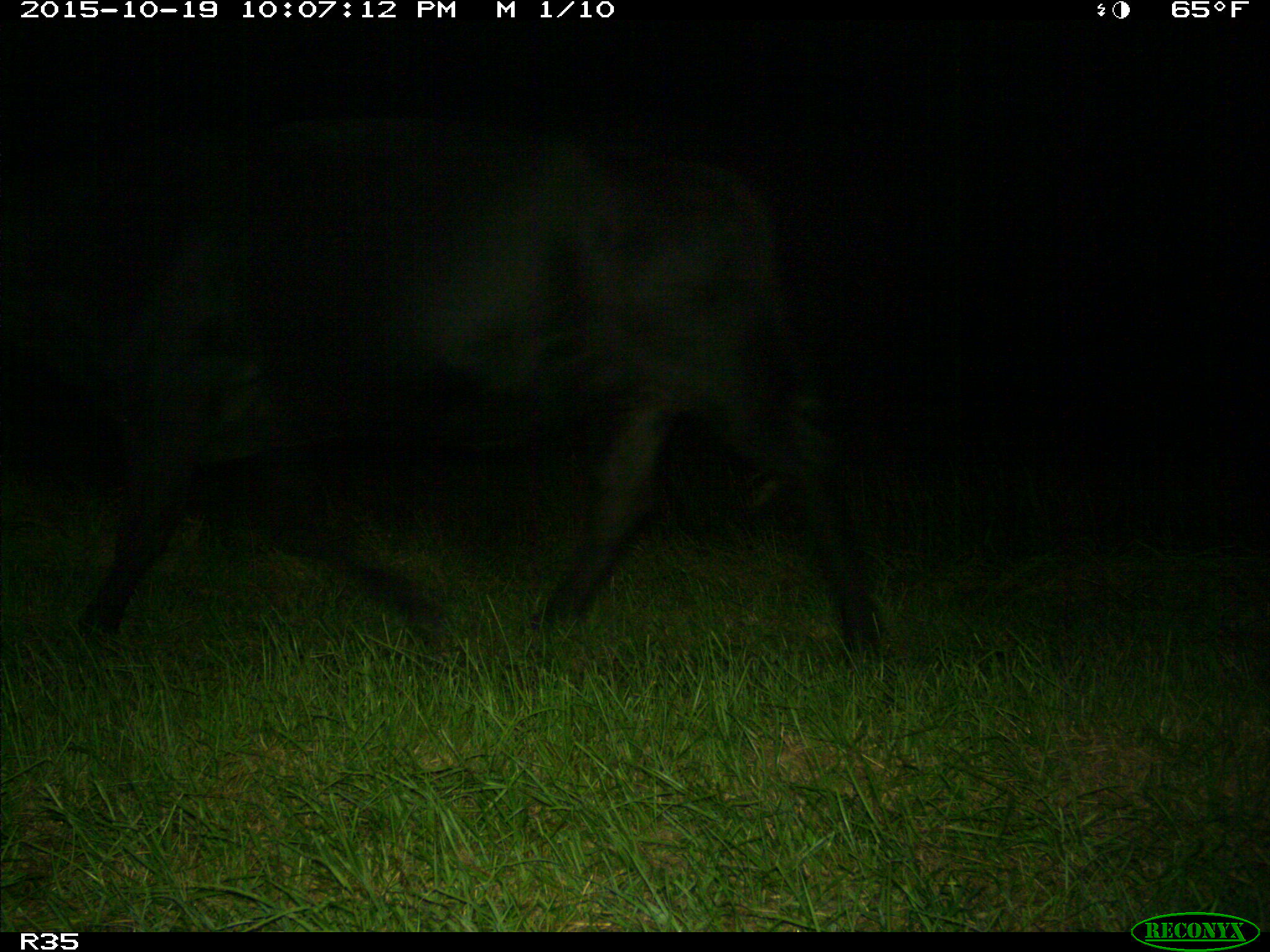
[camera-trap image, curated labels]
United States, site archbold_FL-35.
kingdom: Animalia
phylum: Chordata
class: Mammalia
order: Artiodactyla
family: Bovidae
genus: Bos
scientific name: Bos taurus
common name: domestic cow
Bos taurus (domestic cow).